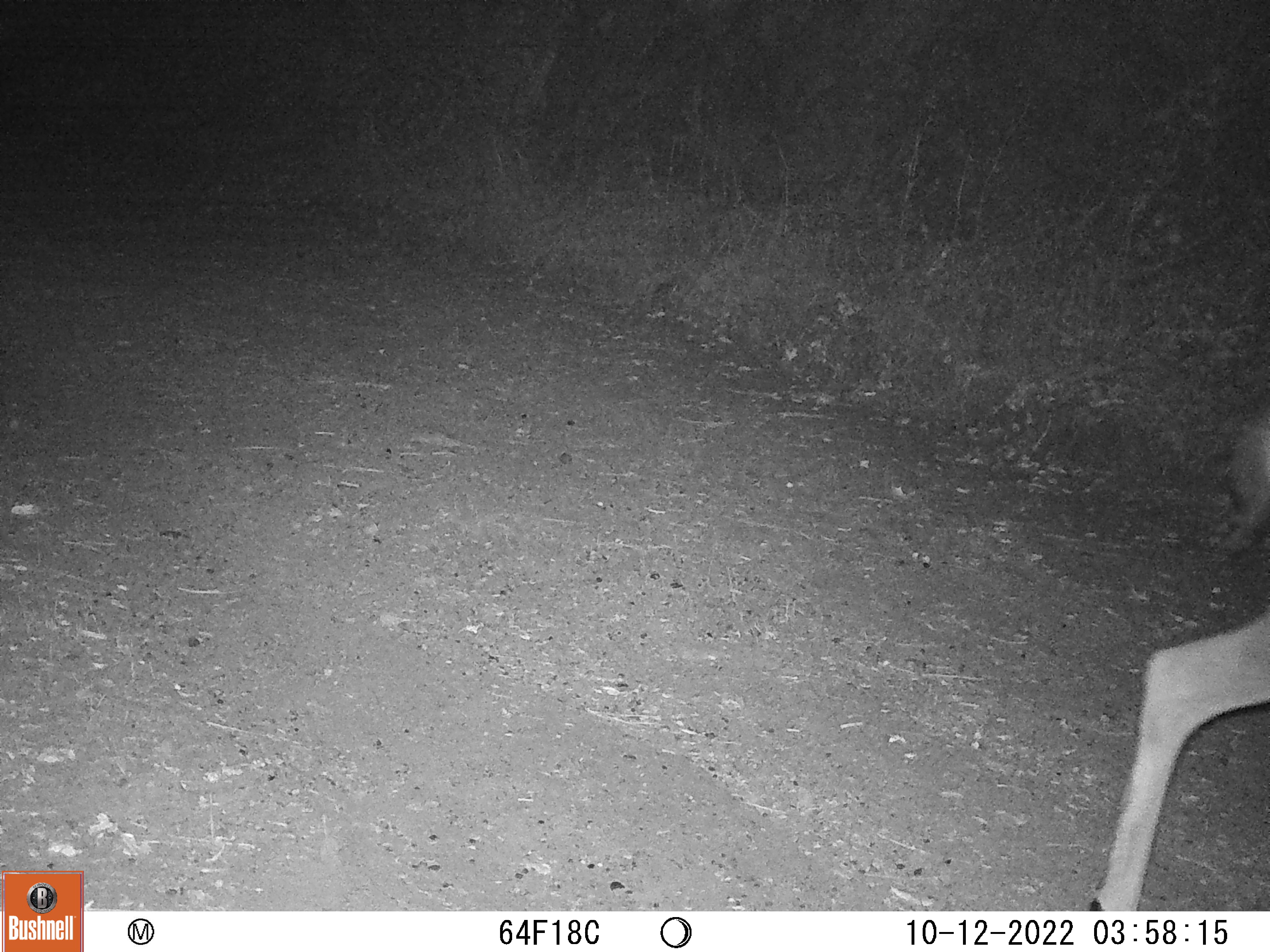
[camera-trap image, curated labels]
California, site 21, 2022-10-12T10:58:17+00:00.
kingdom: Animalia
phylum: Chordata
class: Mammalia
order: Artiodactyla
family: Cervidae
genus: Odocoileus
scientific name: Odocoileus hemionus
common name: mule deer